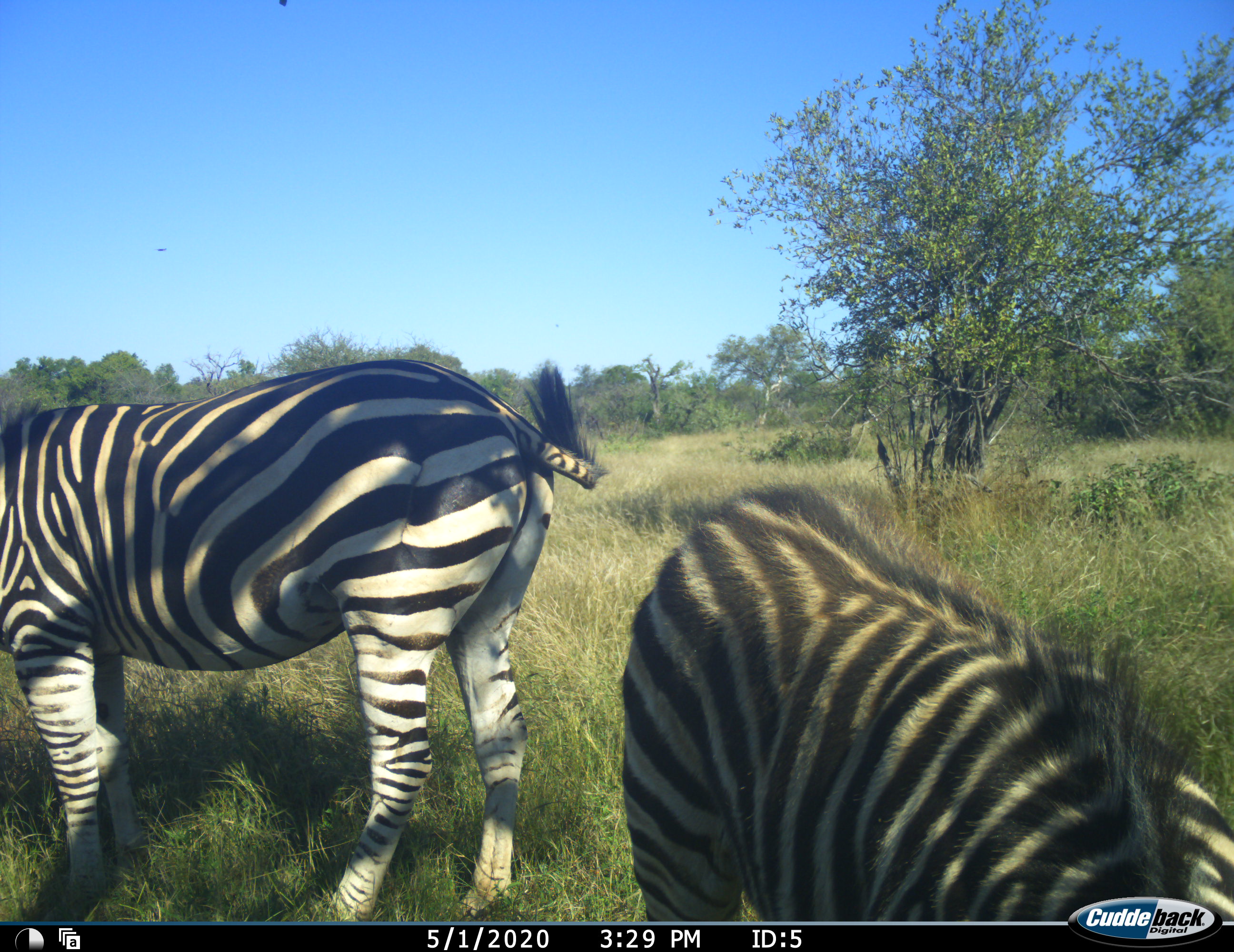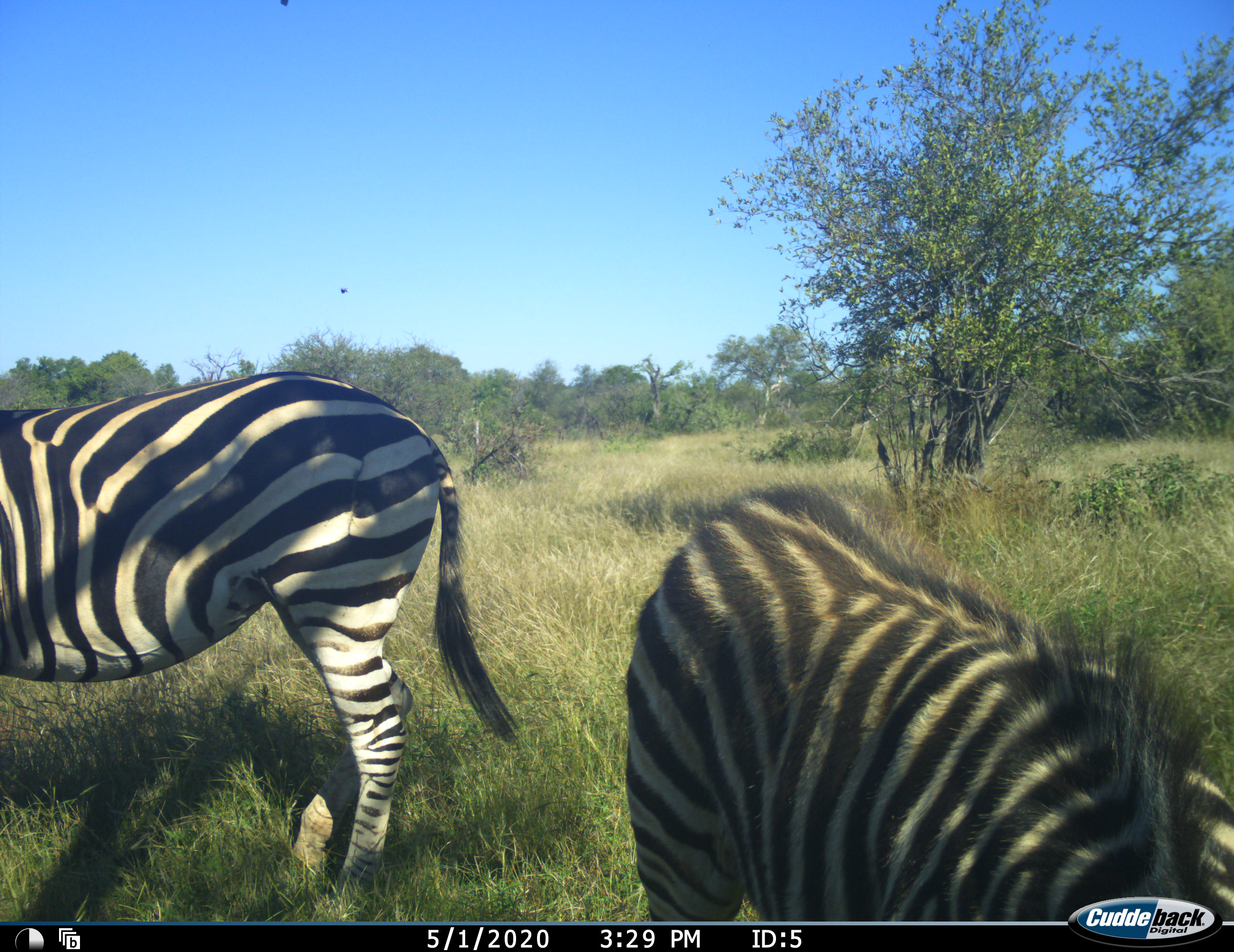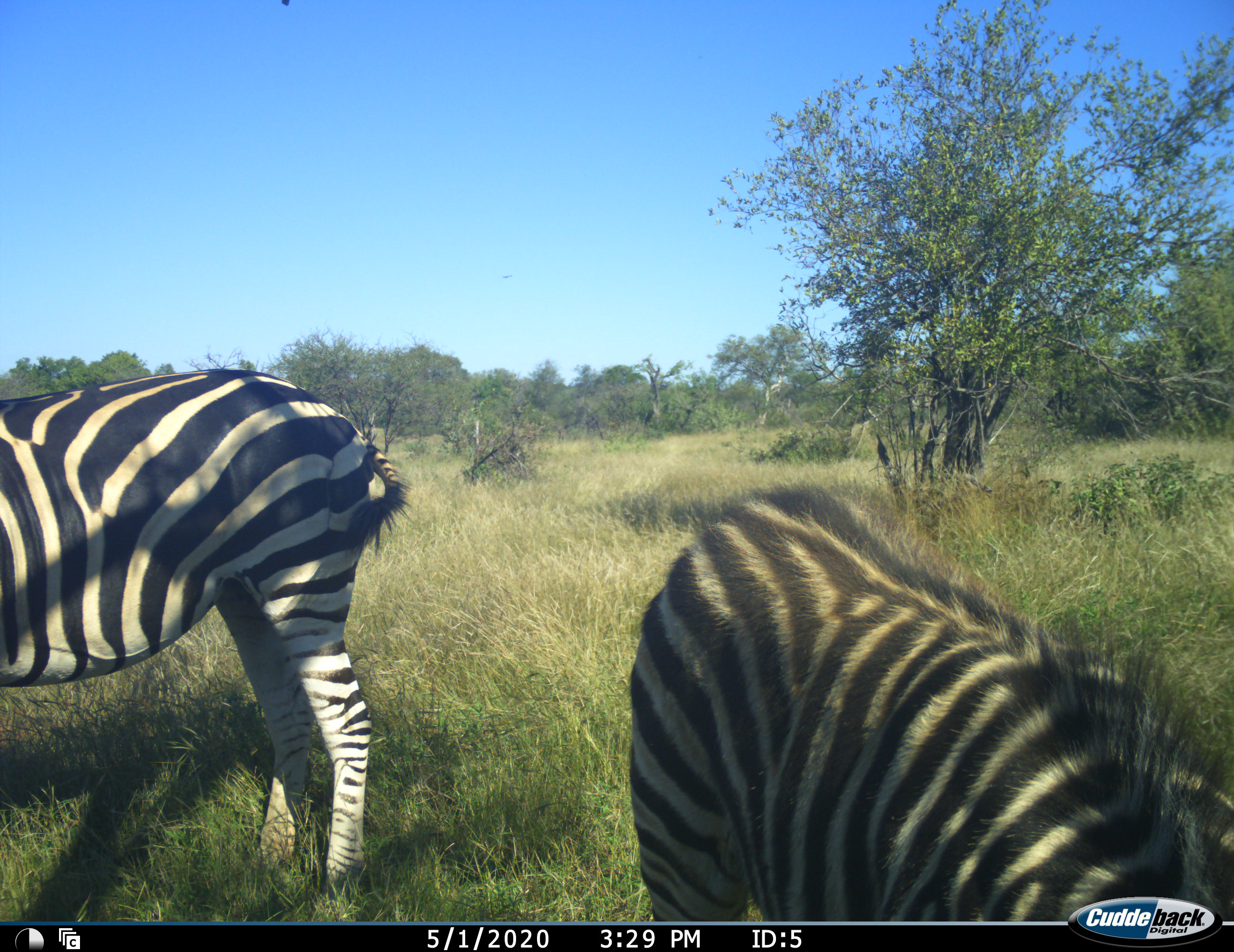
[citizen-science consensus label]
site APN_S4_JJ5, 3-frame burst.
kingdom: Animalia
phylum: Chordata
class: Mammalia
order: Perissodactyla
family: Equidae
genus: Equus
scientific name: Equus quagga burchellii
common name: burchell's zebra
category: zebraburchells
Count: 2.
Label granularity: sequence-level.